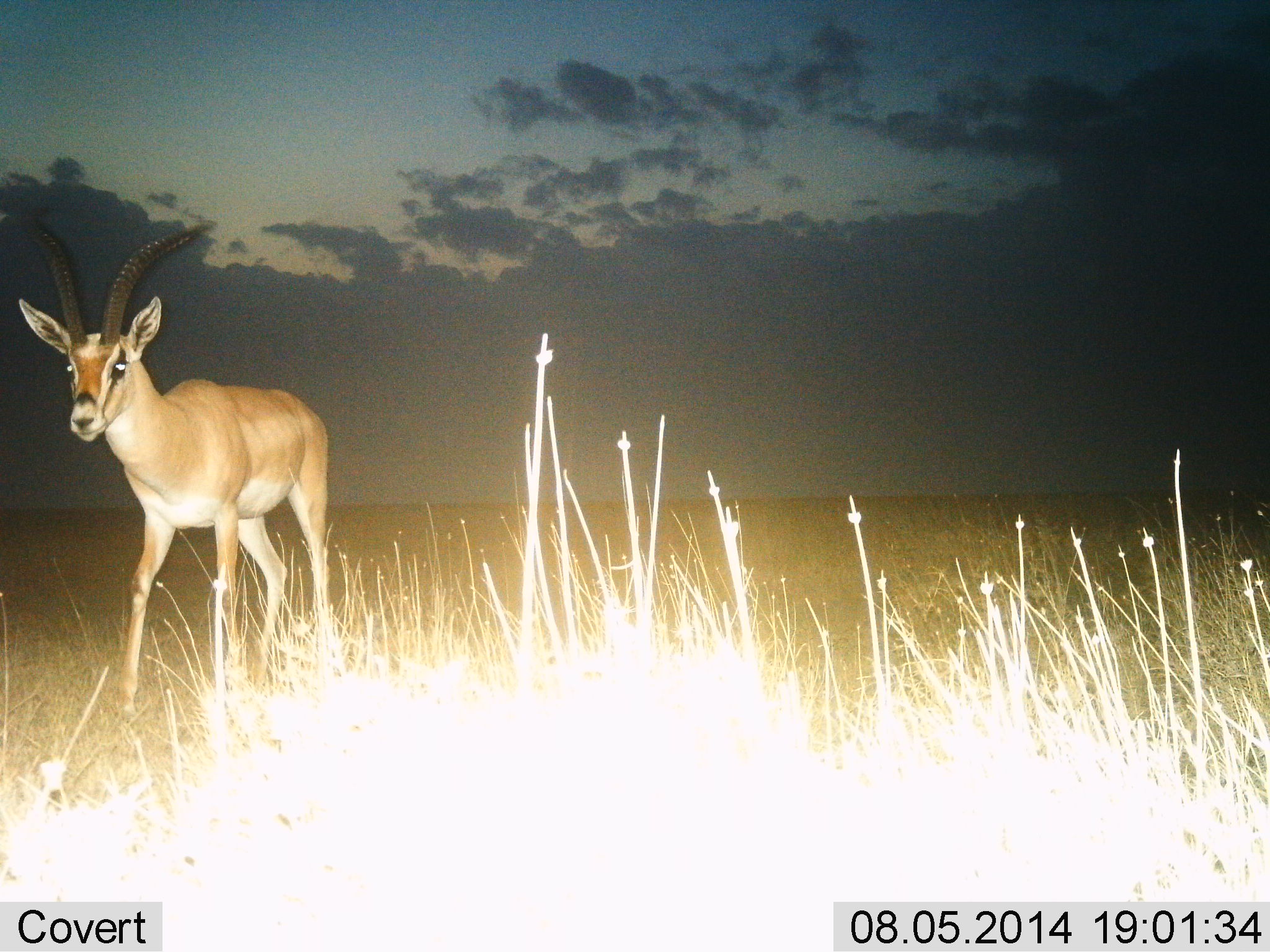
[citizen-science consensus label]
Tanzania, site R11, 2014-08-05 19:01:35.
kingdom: Animalia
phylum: Chordata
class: Mammalia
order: Artiodactyla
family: Bovidae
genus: Nanger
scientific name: Nanger granti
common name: grant's gazelle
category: gazellegrants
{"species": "gazellegrants (grant's gazelle) (Nanger granti)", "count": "1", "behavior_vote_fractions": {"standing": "70%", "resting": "0%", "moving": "30%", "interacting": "0%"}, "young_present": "0%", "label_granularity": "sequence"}